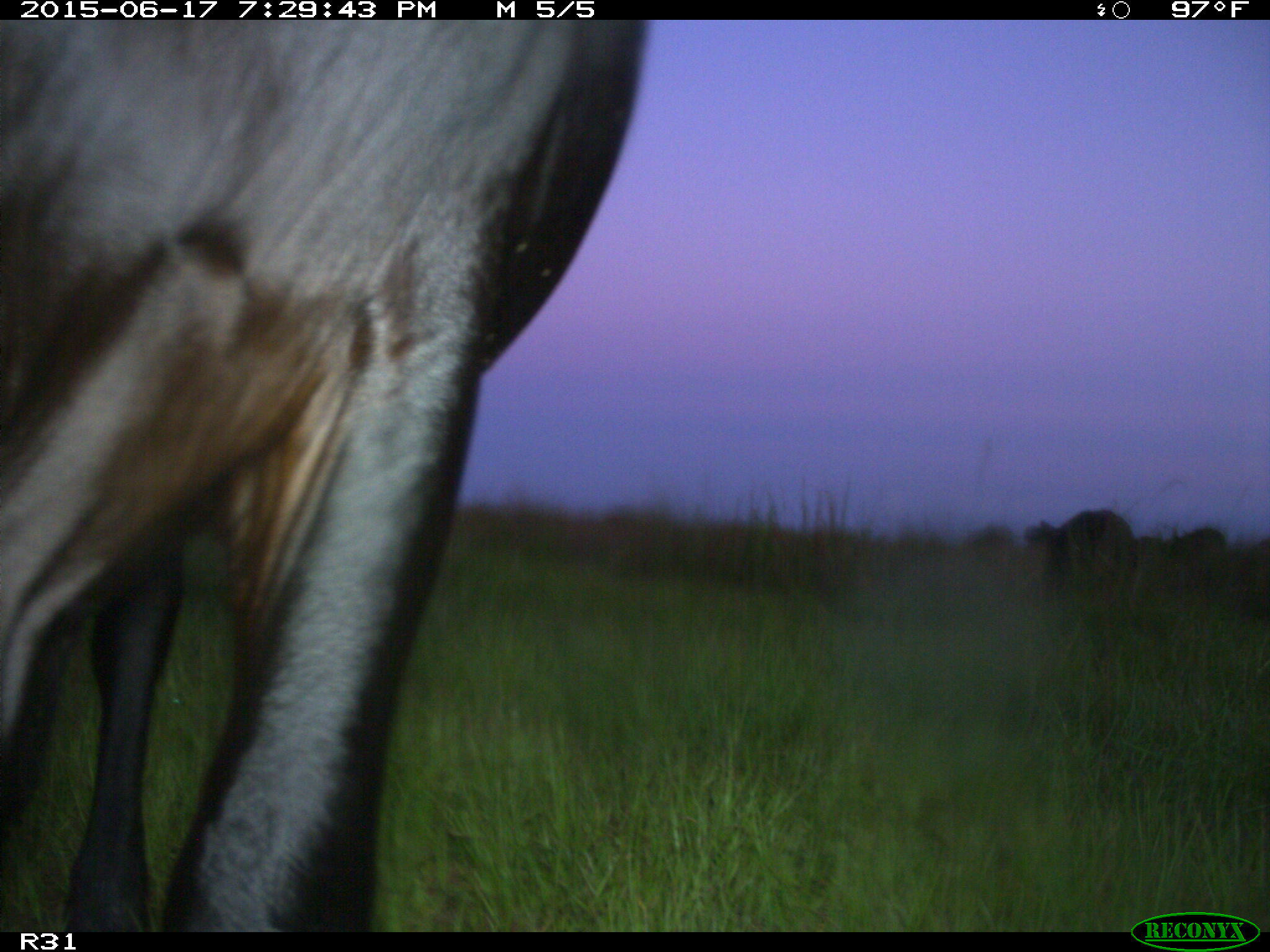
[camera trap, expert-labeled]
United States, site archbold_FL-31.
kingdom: Animalia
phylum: Chordata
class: Mammalia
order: Artiodactyla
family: Bovidae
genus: Bos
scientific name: Bos taurus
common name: domestic cow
Bos taurus (domestic cow).